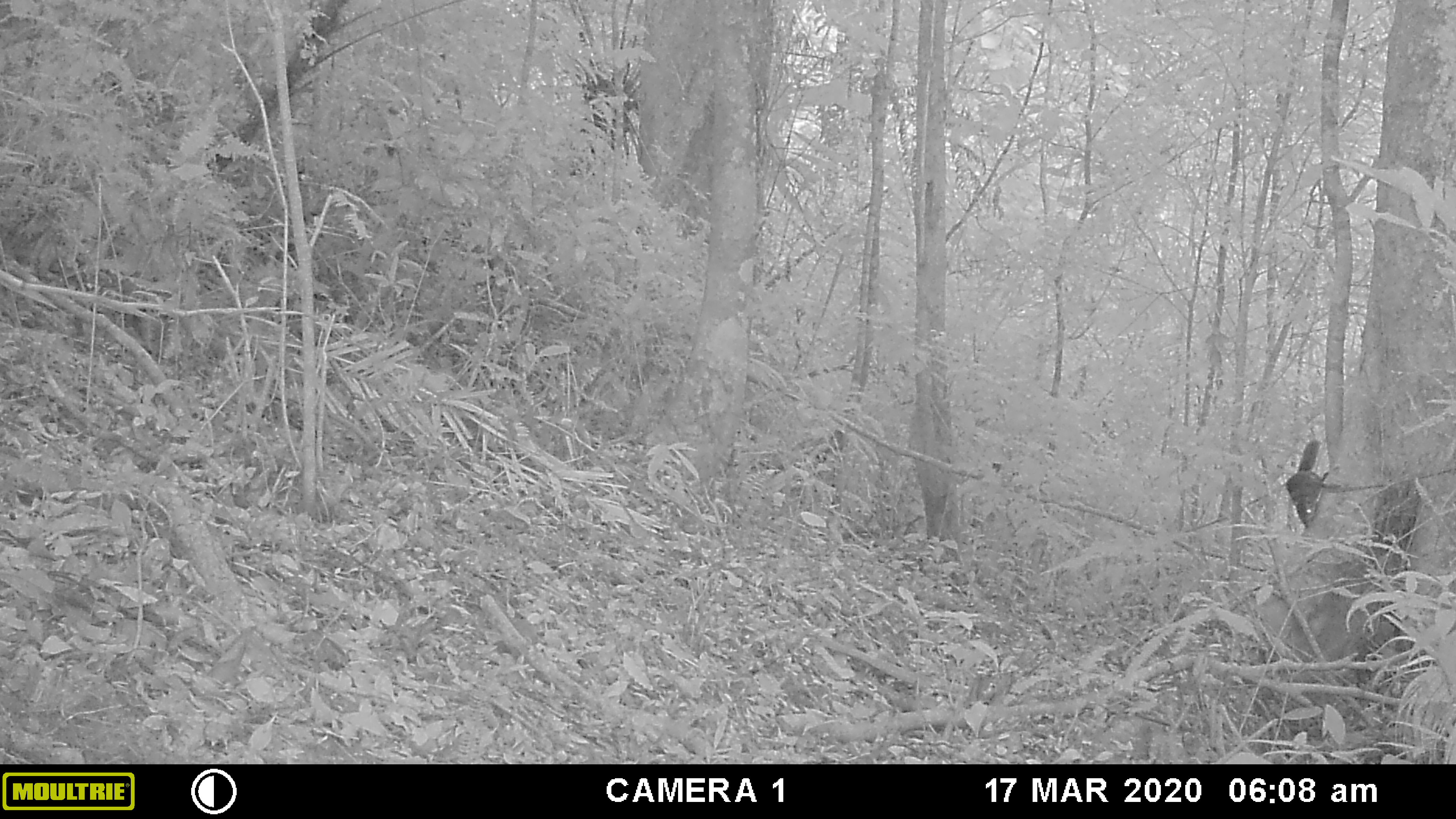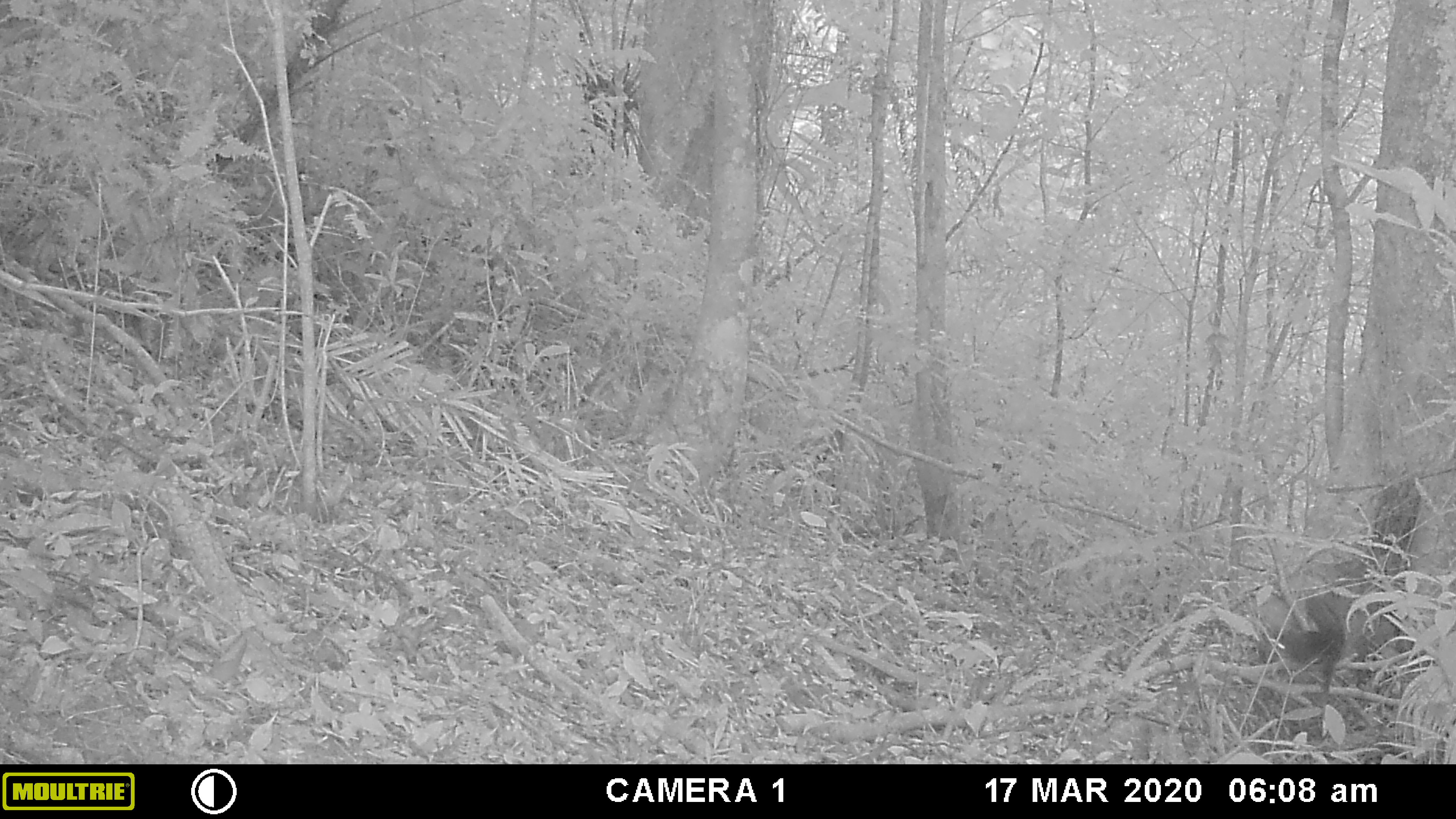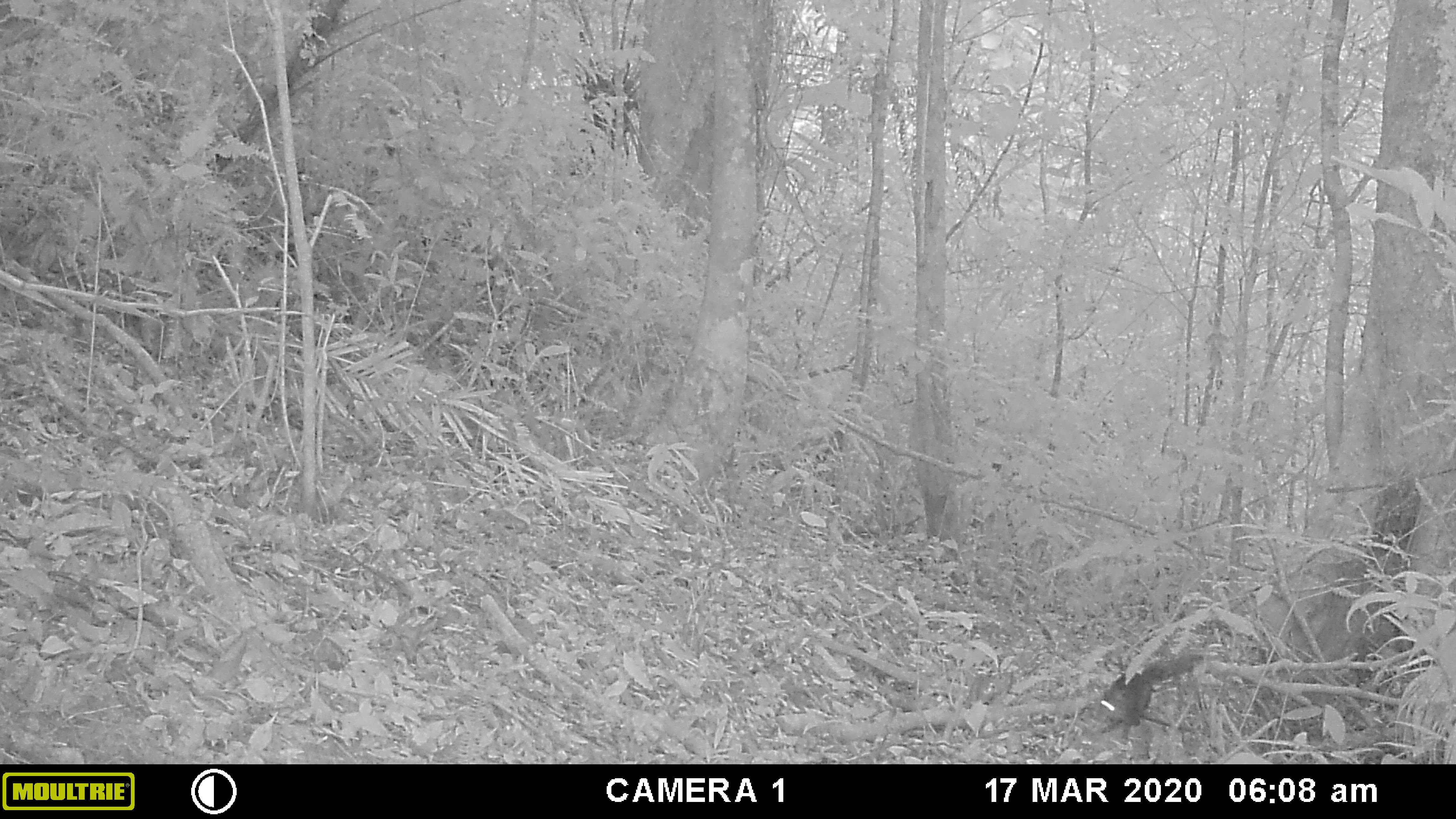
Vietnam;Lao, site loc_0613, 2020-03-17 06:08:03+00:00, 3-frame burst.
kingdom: Animalia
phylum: Chordata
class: Mammalia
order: Rodentia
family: Sciuridae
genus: Dremomys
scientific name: Dremomys rufigenis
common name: red-cheeked squirrel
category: red cheeked squirrel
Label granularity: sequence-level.